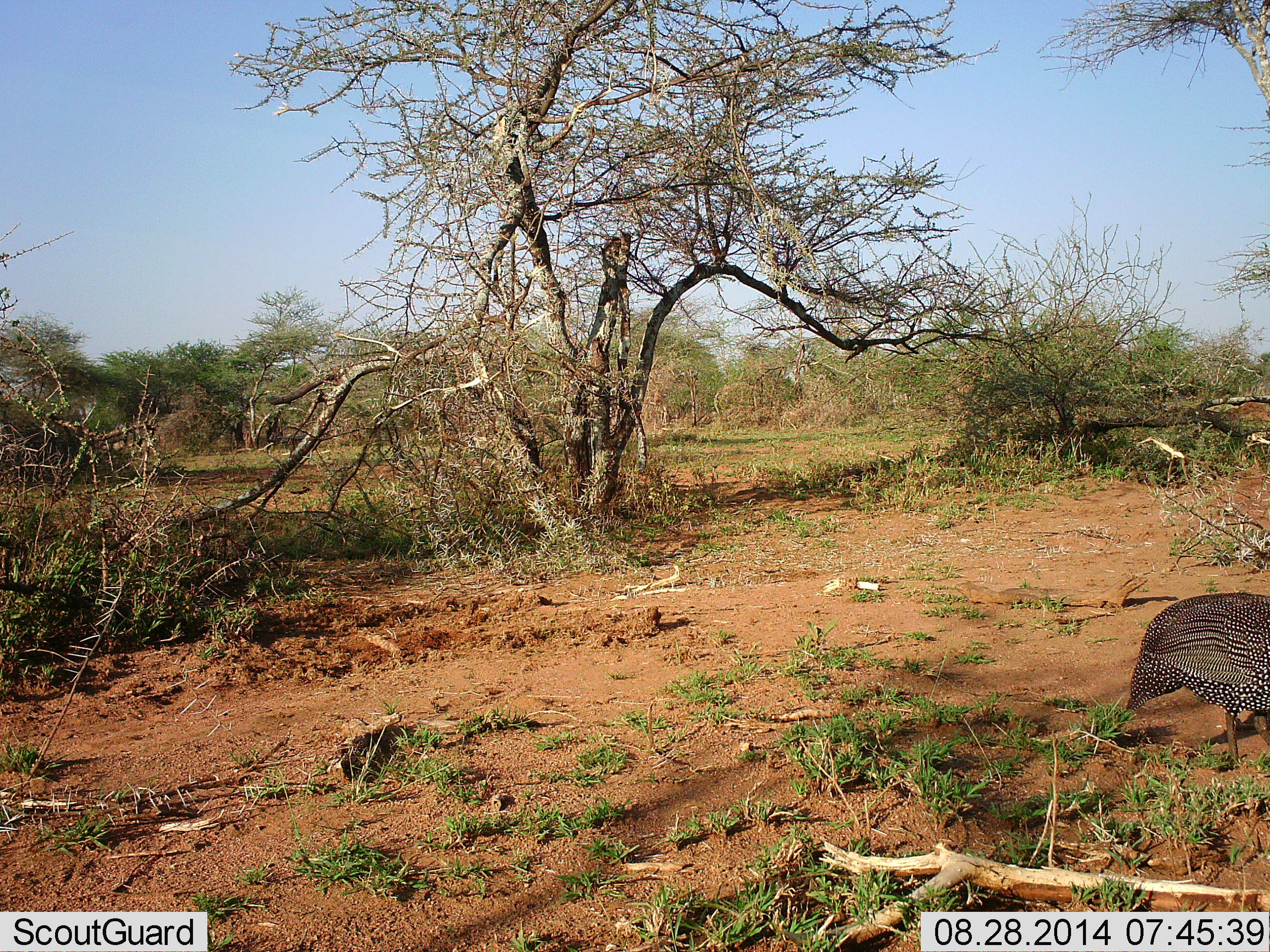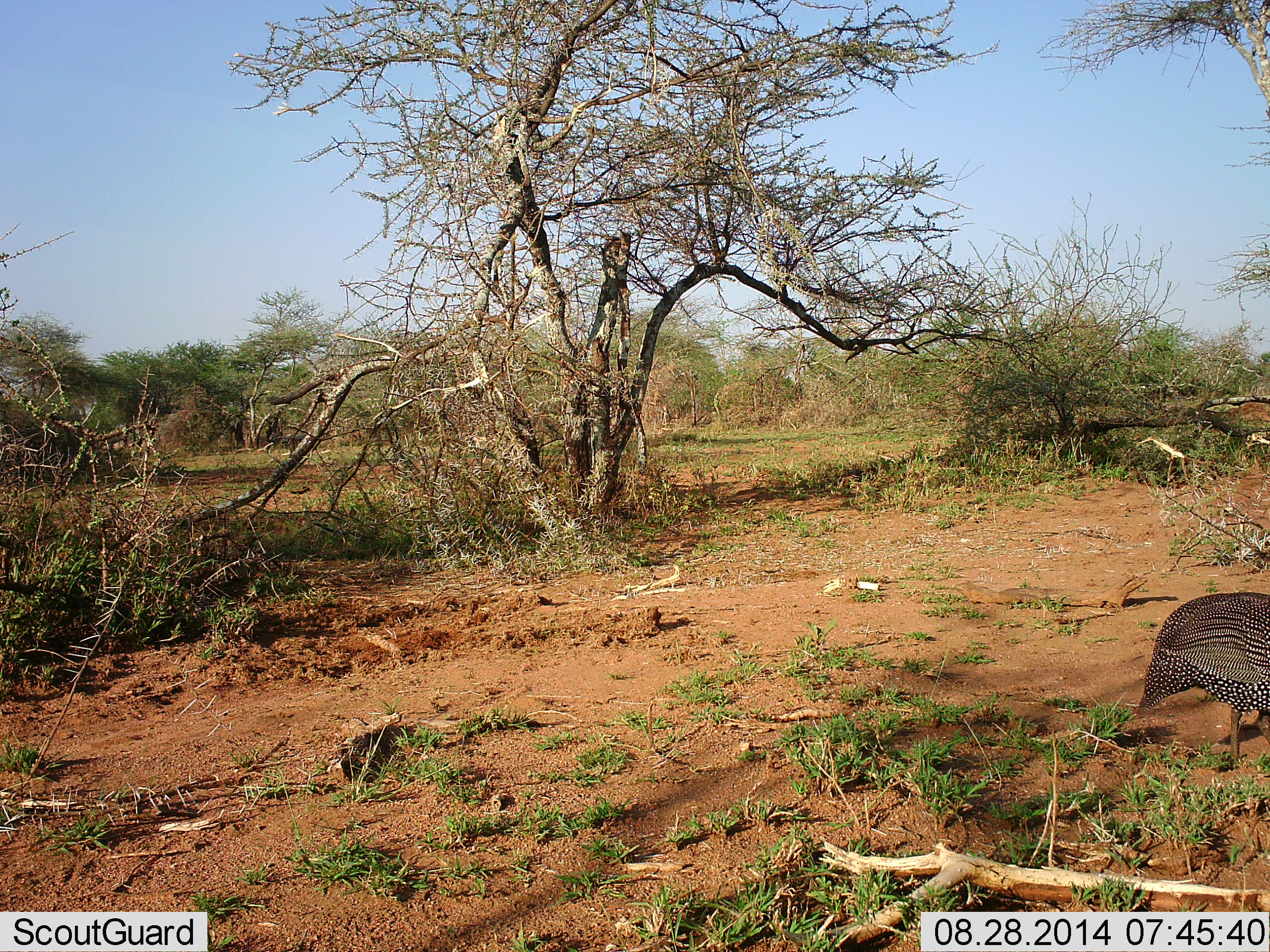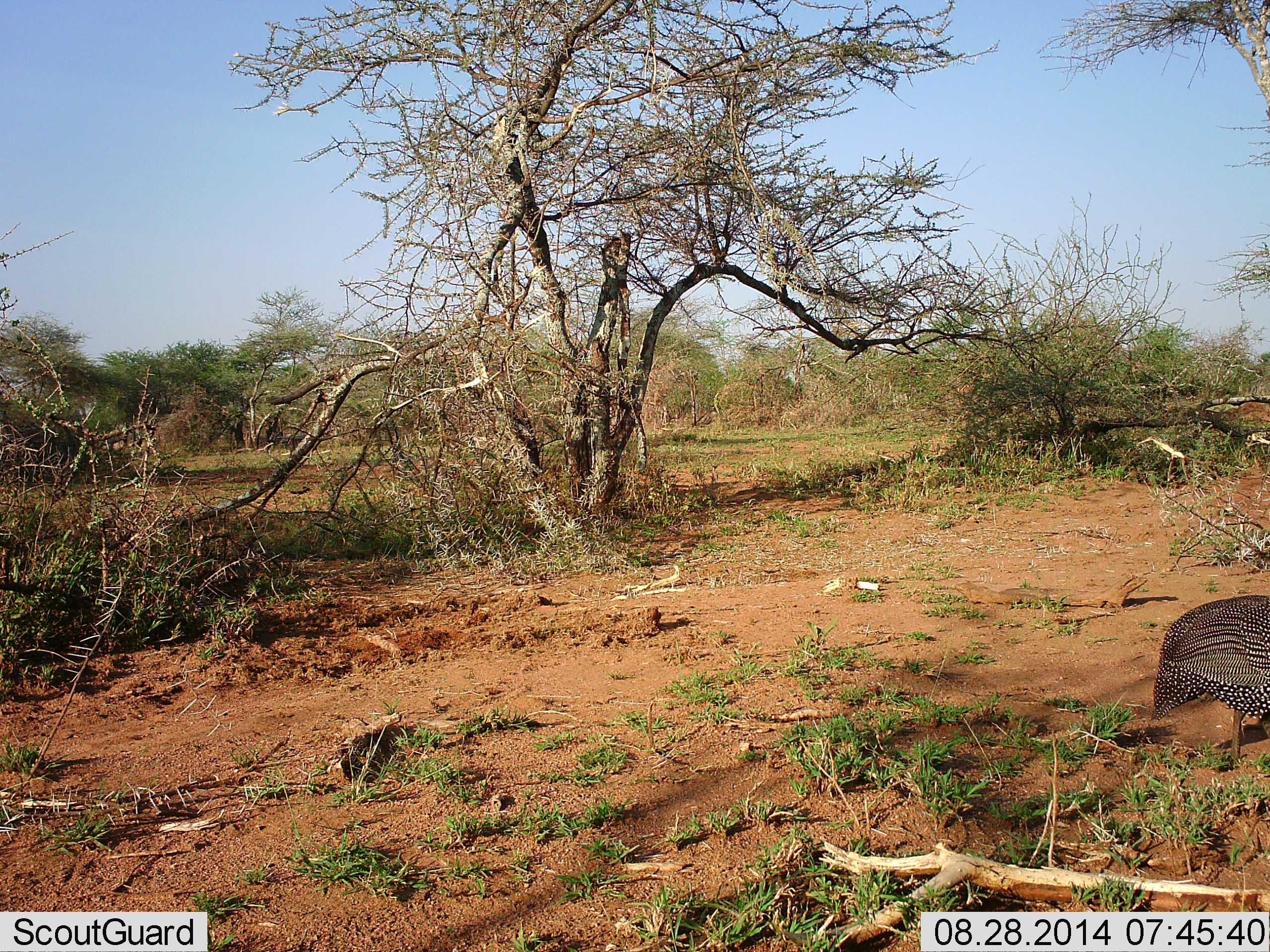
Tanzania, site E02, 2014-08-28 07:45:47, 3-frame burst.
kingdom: Animalia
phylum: Chordata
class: Aves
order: Galliformes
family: Numididae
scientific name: Numididae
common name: guinea fowl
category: guineafowl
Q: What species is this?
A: Guineafowl (guinea fowl) (Numididae).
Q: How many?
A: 1.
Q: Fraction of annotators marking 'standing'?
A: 50%.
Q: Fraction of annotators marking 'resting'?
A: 10%.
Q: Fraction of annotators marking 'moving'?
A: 20%.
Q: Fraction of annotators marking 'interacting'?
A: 0%.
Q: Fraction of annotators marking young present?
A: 0%.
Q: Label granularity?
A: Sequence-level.